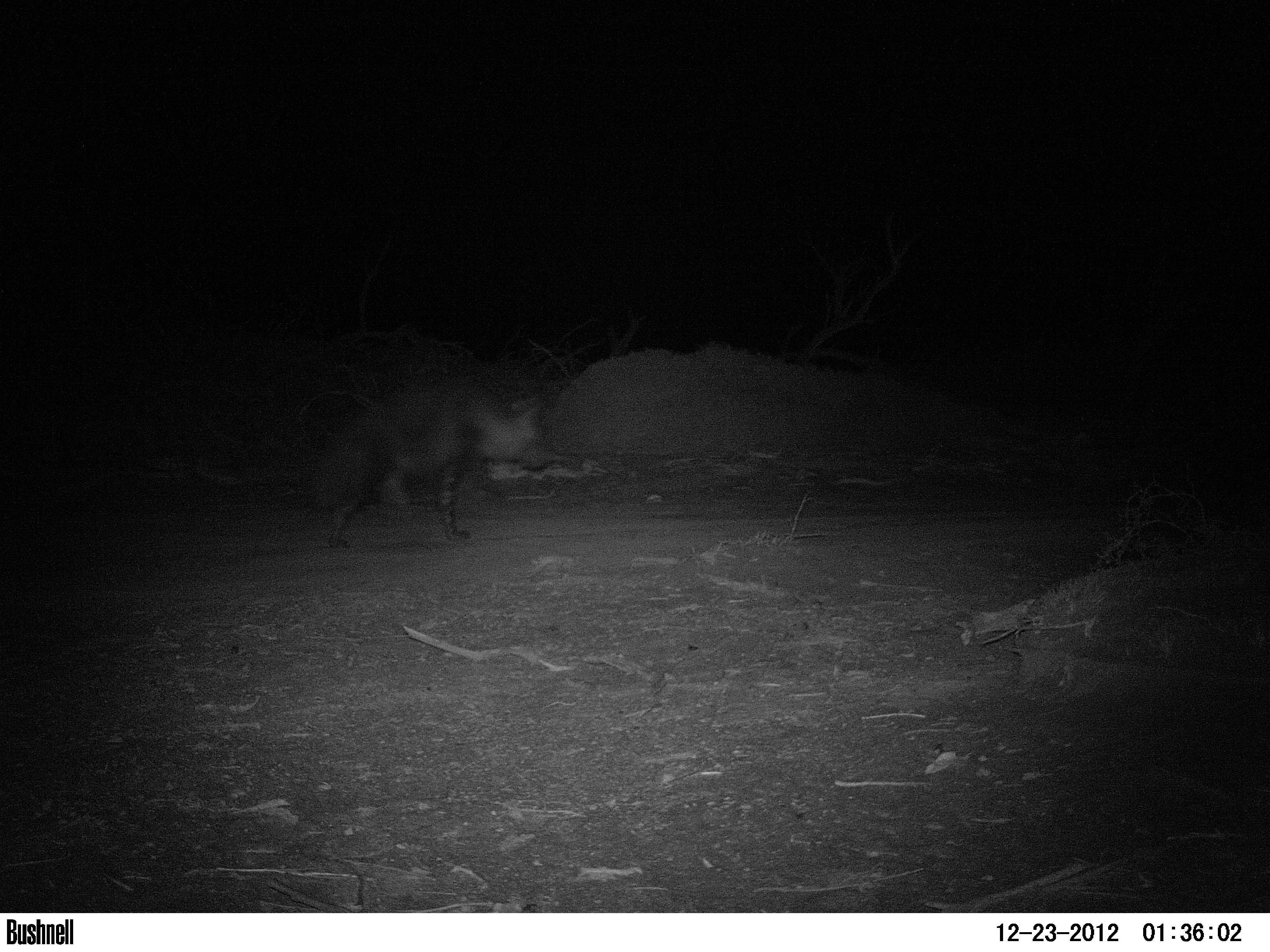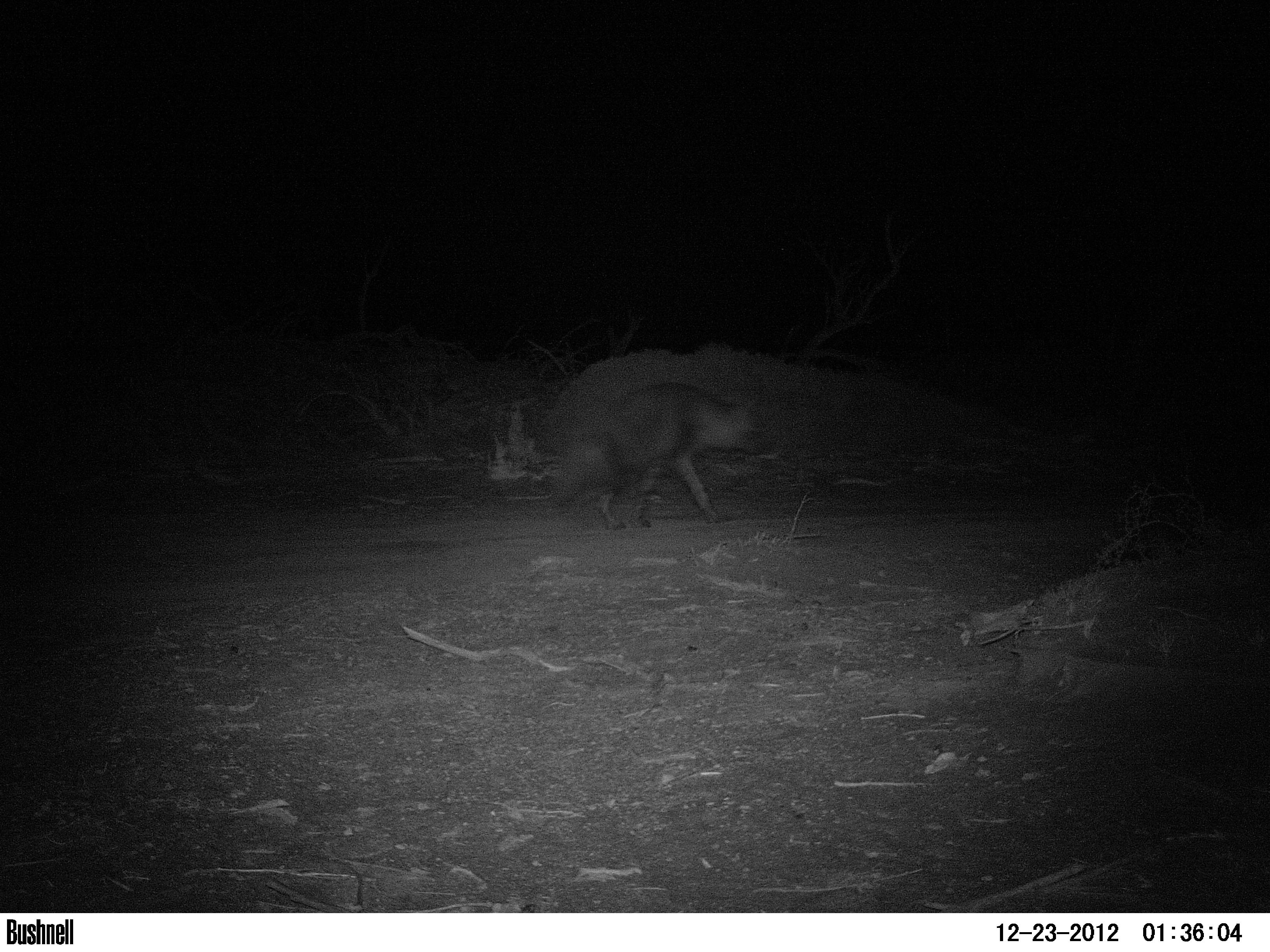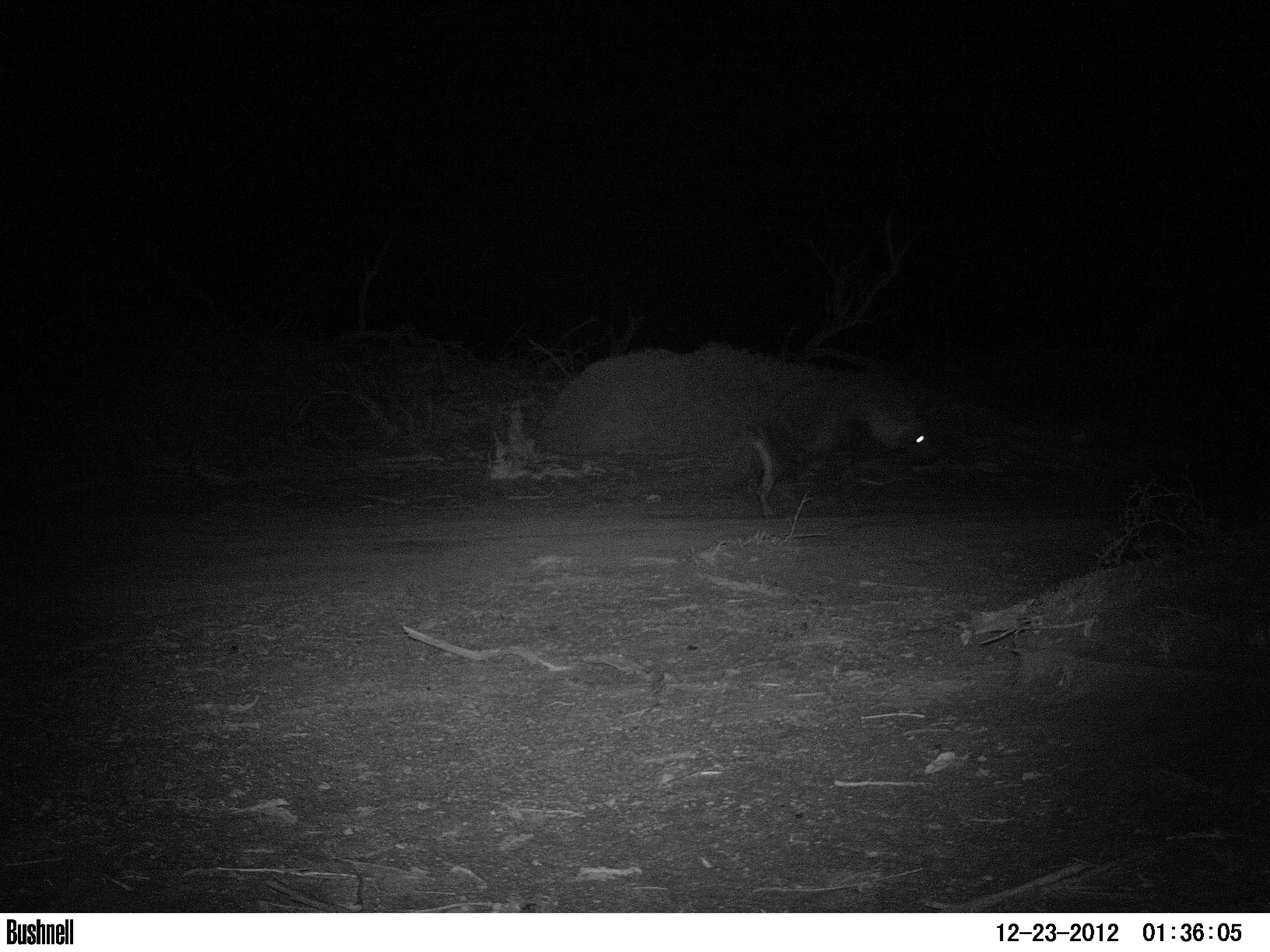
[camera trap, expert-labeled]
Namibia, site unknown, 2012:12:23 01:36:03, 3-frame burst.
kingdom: Animalia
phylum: Chordata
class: Mammalia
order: Carnivora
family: Hyaenidae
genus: Parahyaena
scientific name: Parahyaena brunnea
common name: brown hyena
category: hyaena brunnea